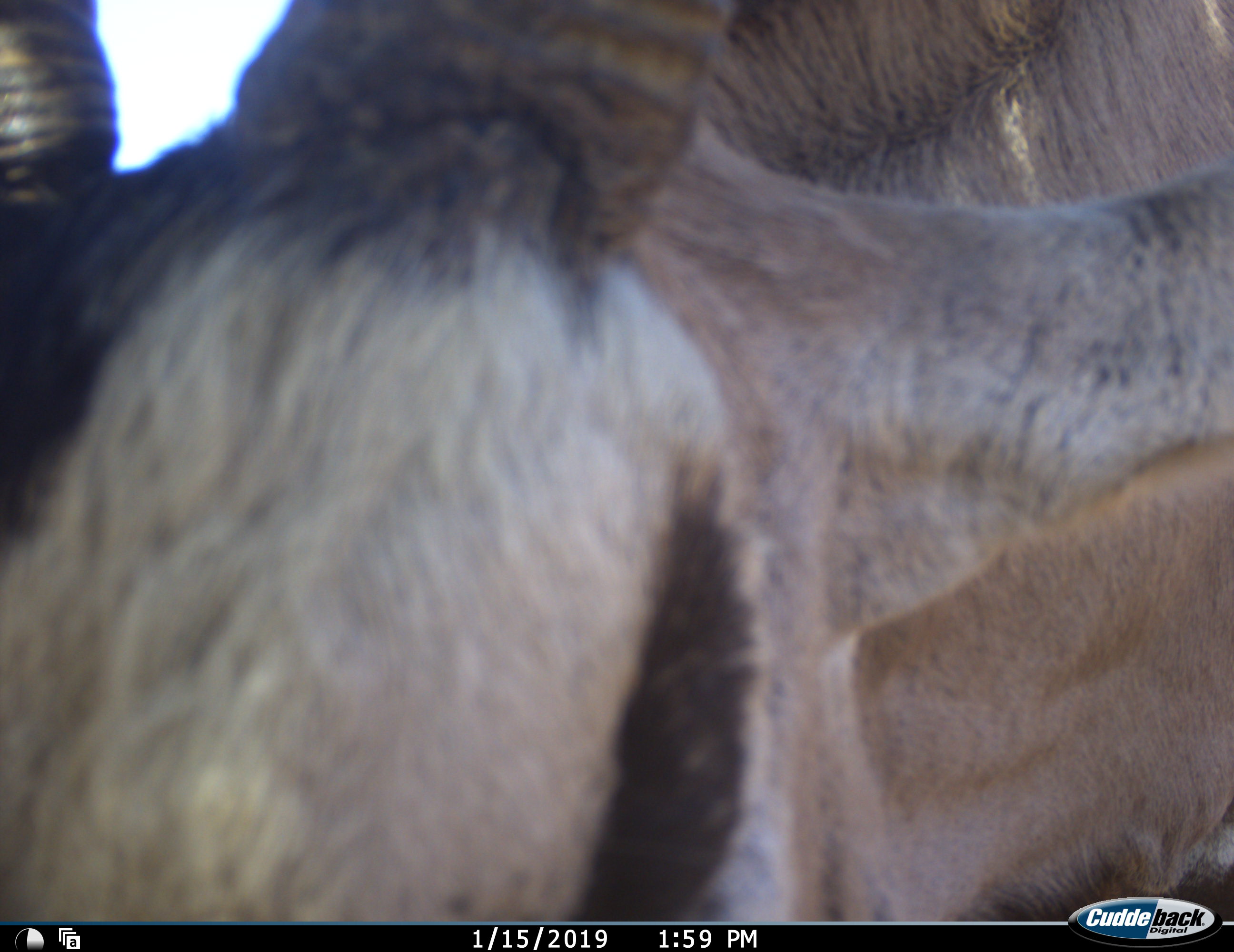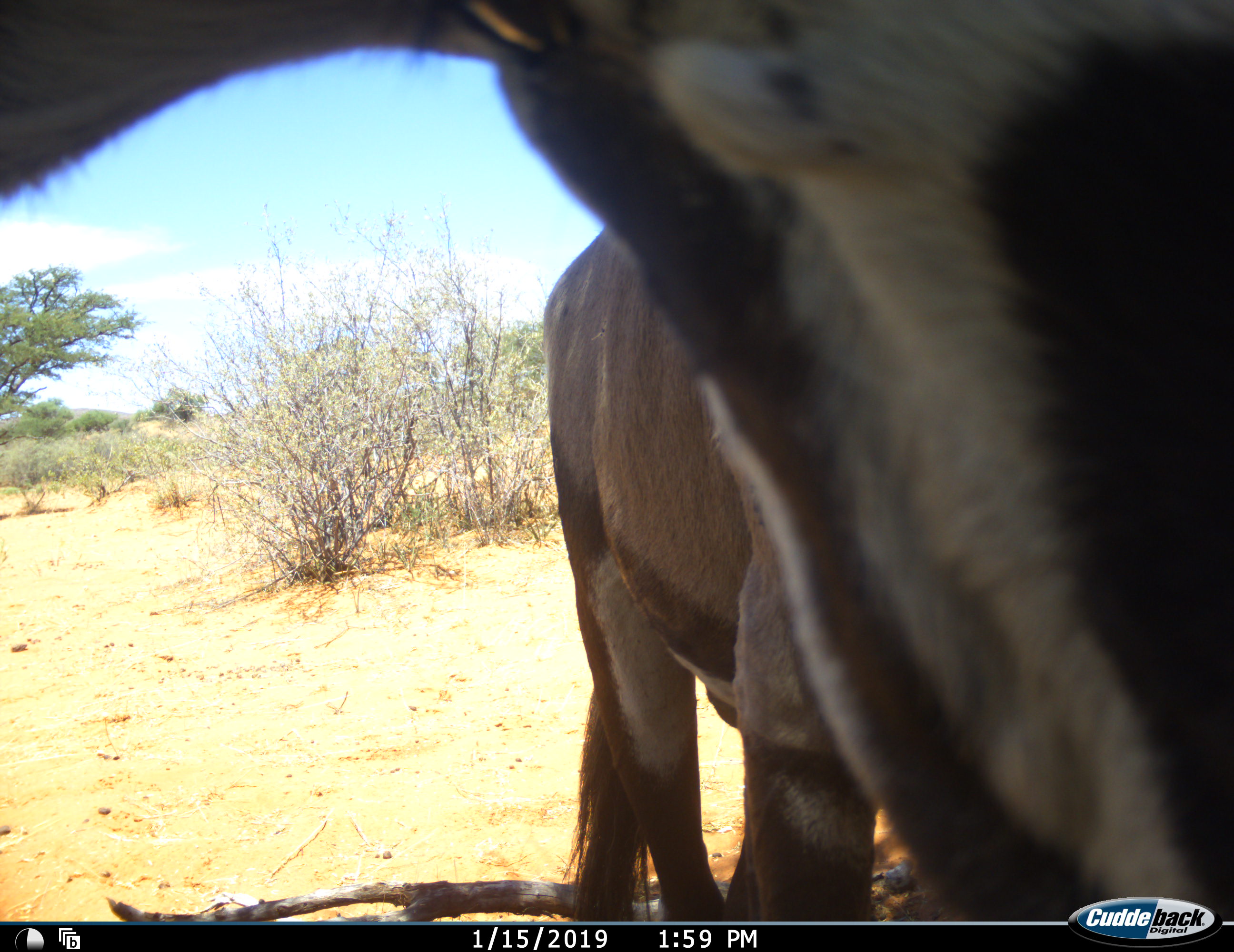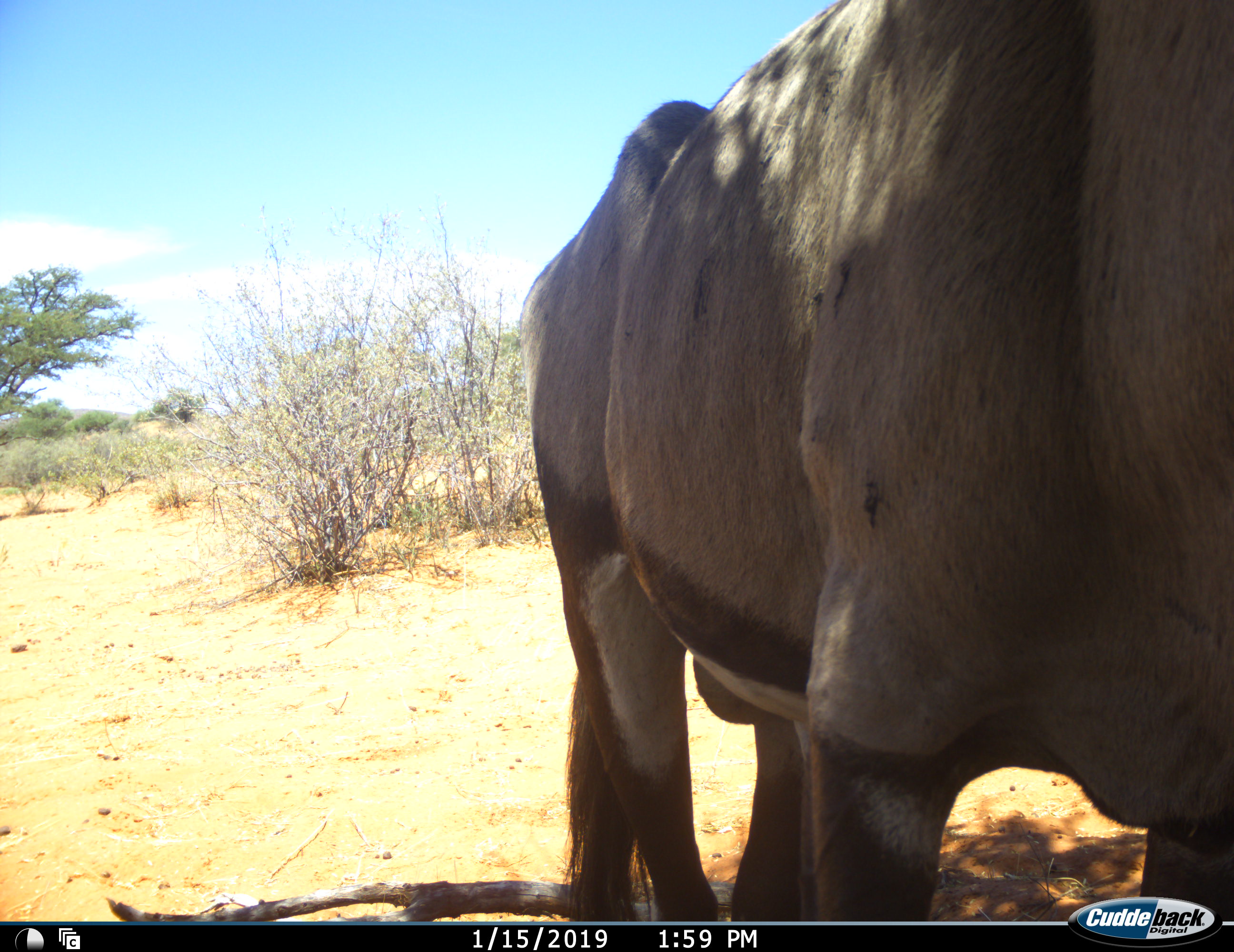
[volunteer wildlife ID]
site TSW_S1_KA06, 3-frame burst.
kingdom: Animalia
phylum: Chordata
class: Mammalia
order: Artiodactyla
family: Bovidae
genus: Oryx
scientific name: Oryx gazella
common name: gemsbok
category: oryx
Oryx (gemsbok) (Oryx gazella), count 1. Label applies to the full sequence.